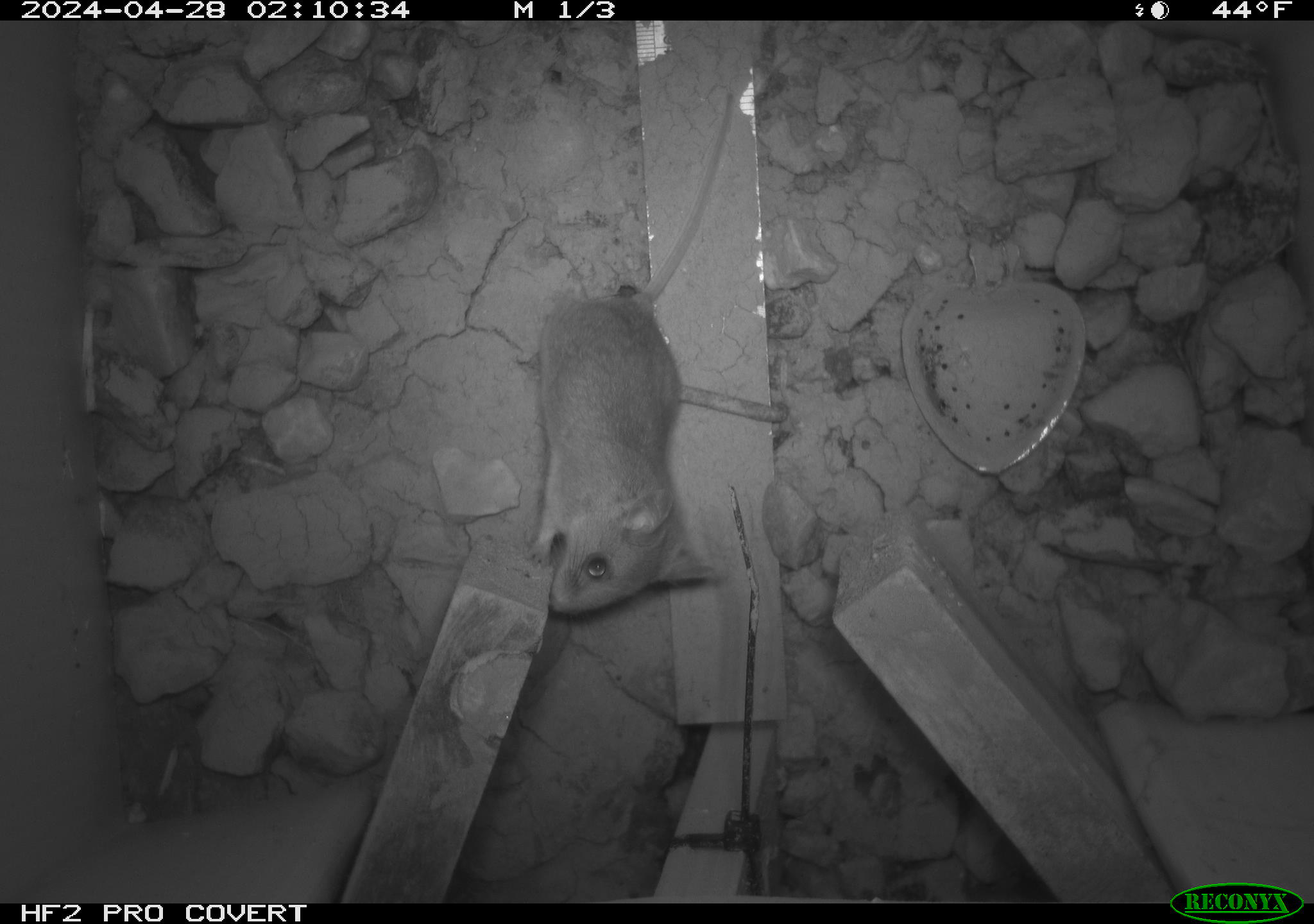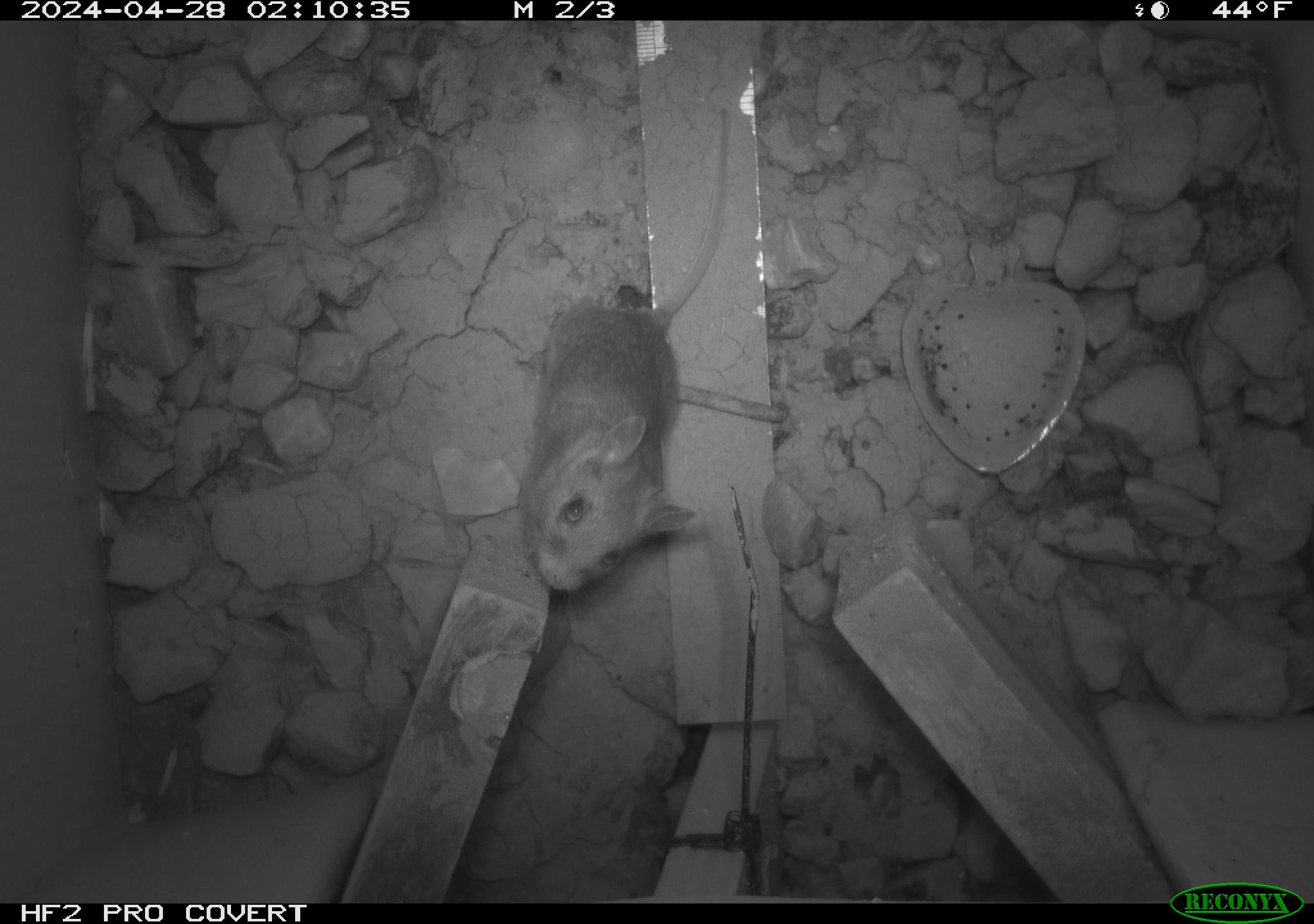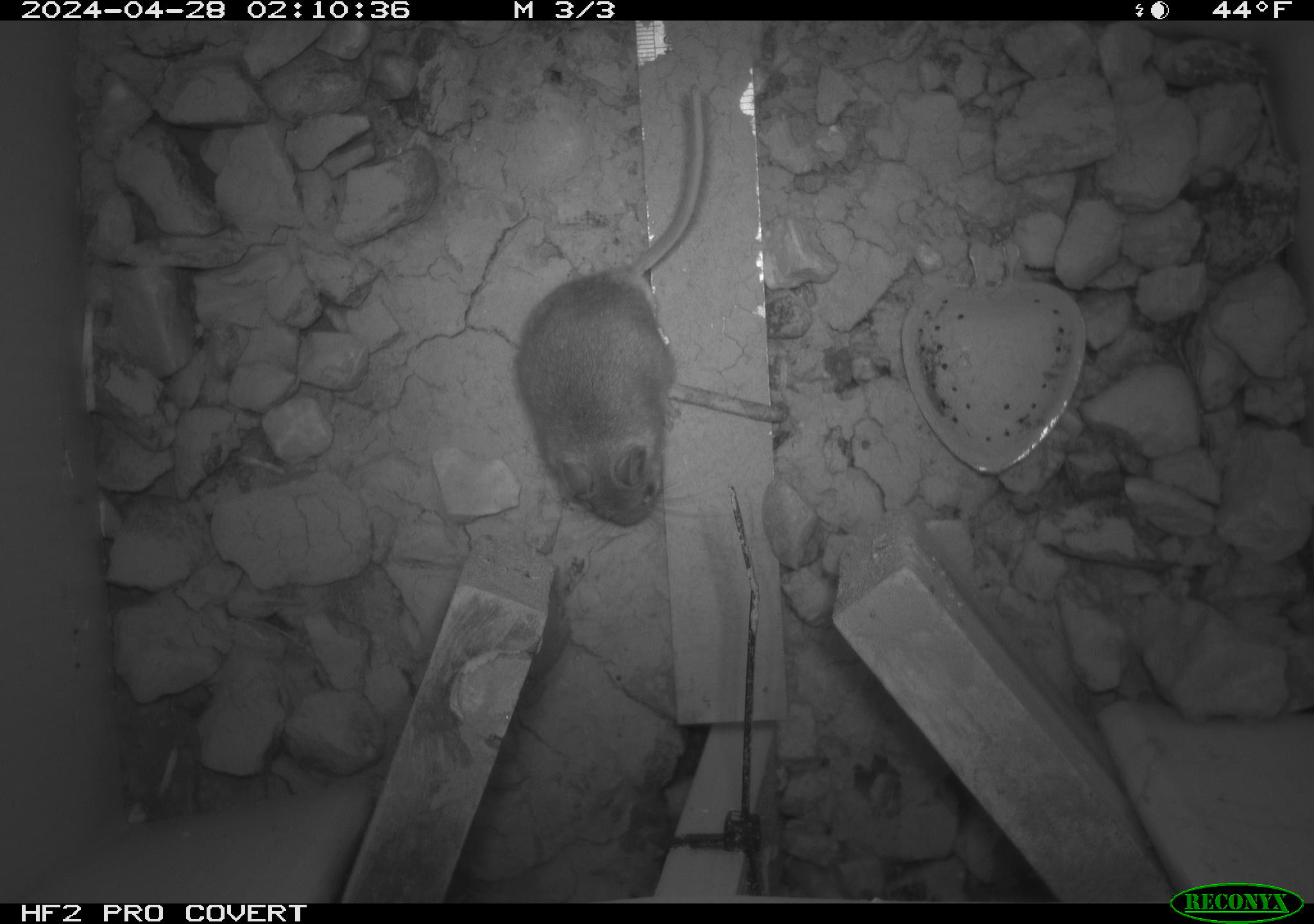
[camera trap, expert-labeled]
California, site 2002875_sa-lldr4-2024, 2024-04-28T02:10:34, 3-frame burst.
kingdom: Animalia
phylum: Chordata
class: Mammalia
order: Rodentia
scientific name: Rodentia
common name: mouse species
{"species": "mouse species (Rodentia)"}